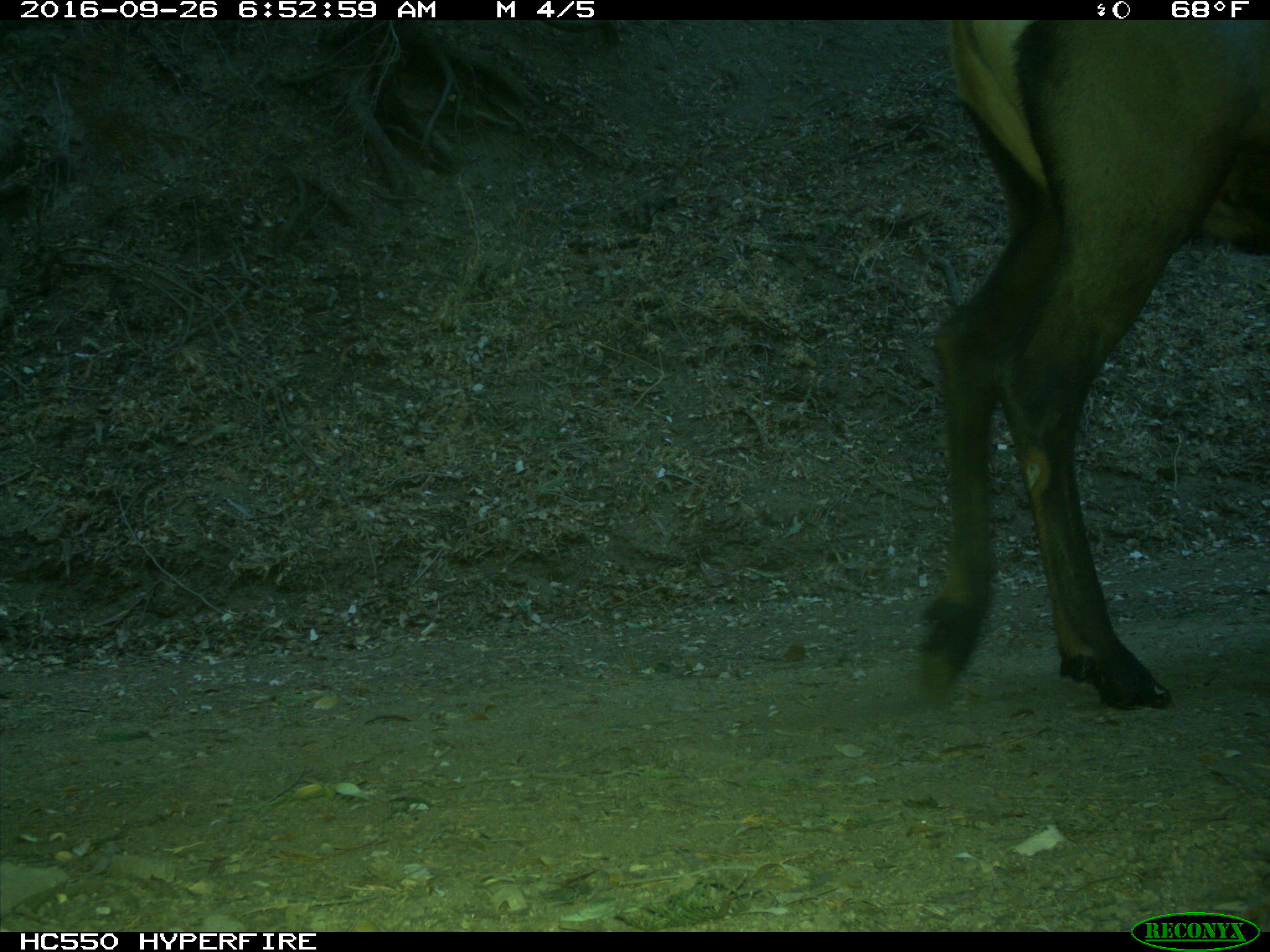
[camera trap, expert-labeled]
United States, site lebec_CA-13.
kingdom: Animalia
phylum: Chordata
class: Mammalia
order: Artiodactyla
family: Cervidae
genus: Cervus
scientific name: Cervus canadensis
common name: elk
Cervus canadensis (elk).